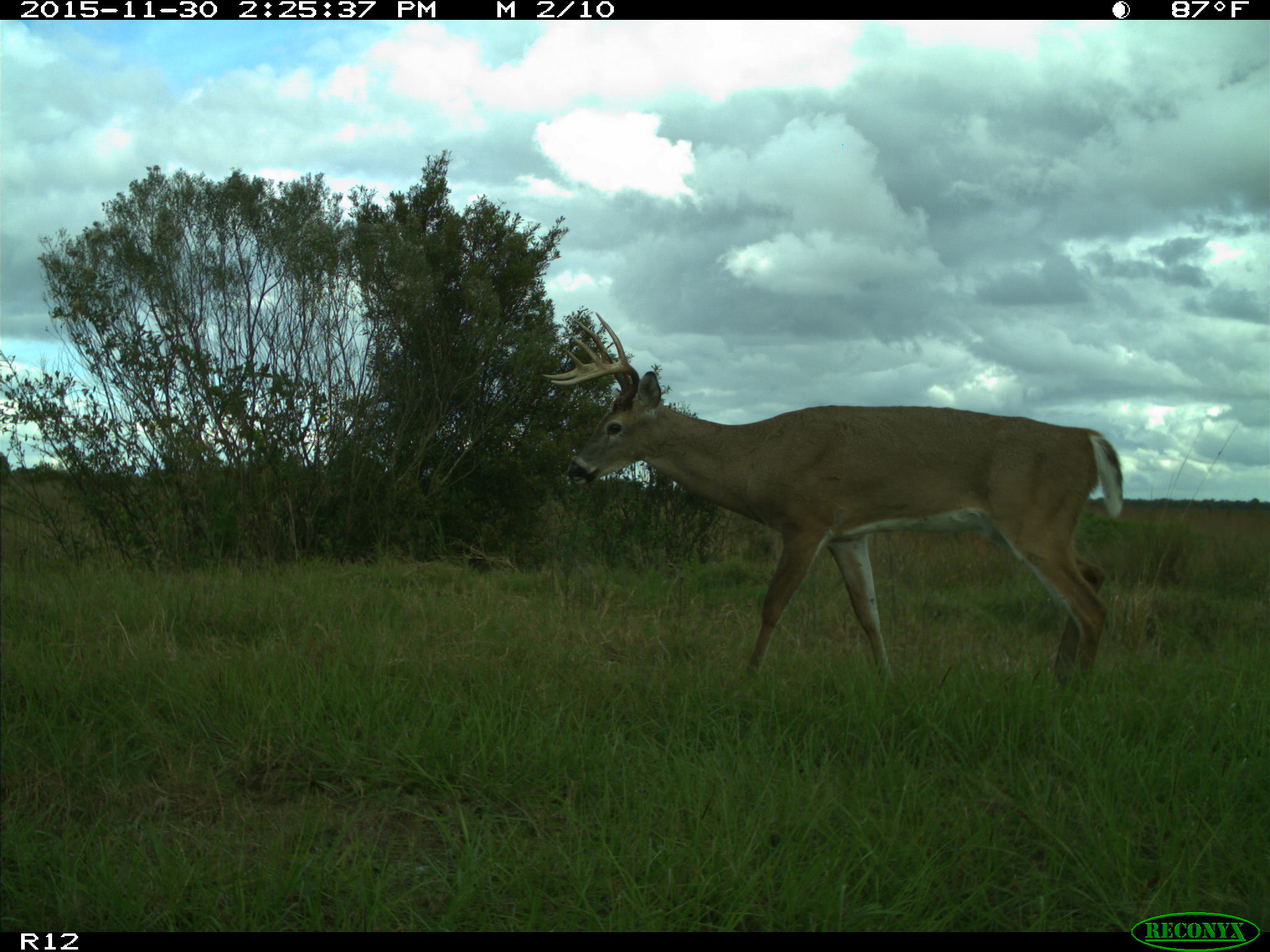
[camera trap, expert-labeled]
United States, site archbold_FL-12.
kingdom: Animalia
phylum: Chordata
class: Mammalia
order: Artiodactyla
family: Cervidae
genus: Odocoileus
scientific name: Odocoileus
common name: deer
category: unidentified deer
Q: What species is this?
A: Unidentified deer (deer) (Odocoileus).